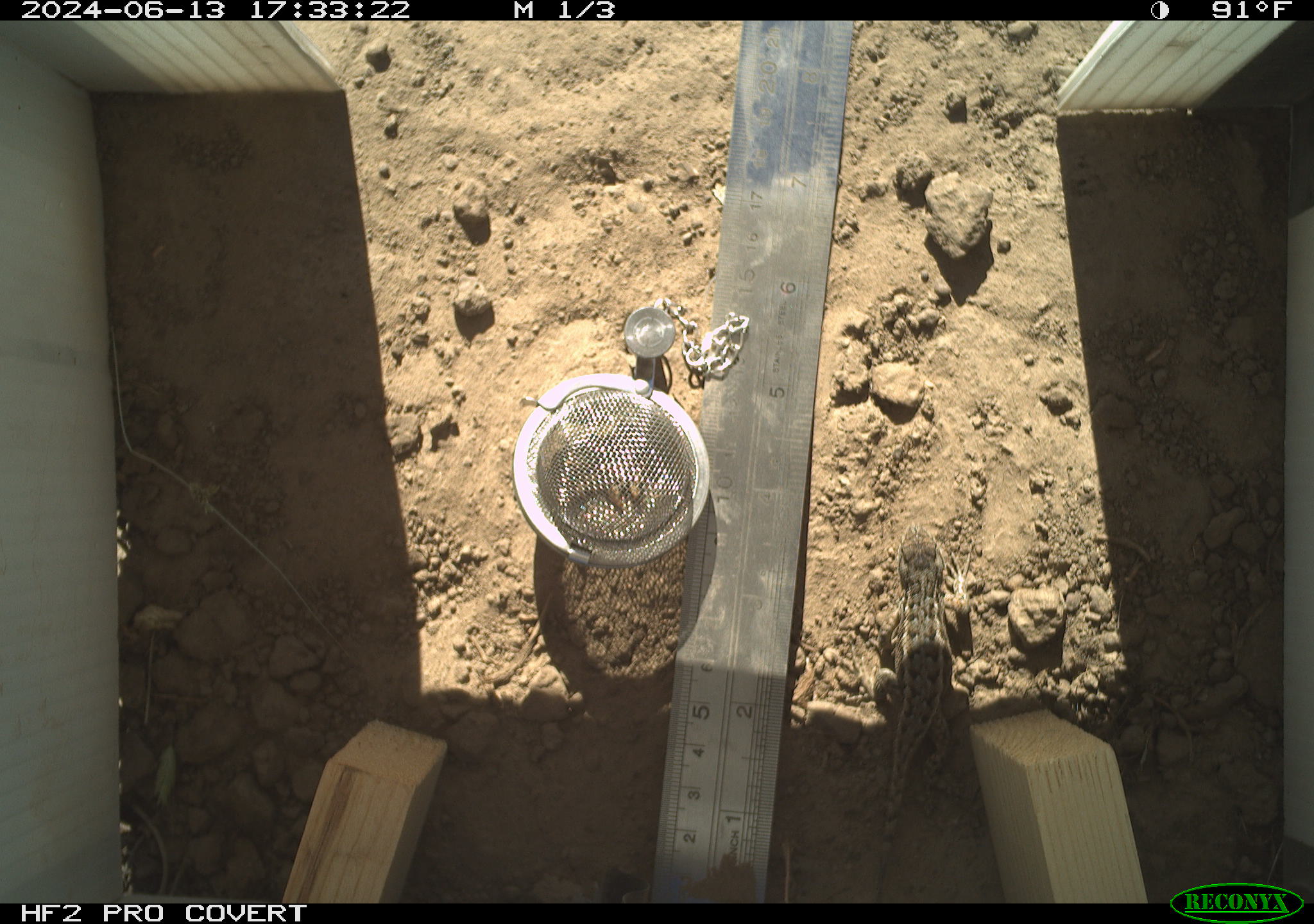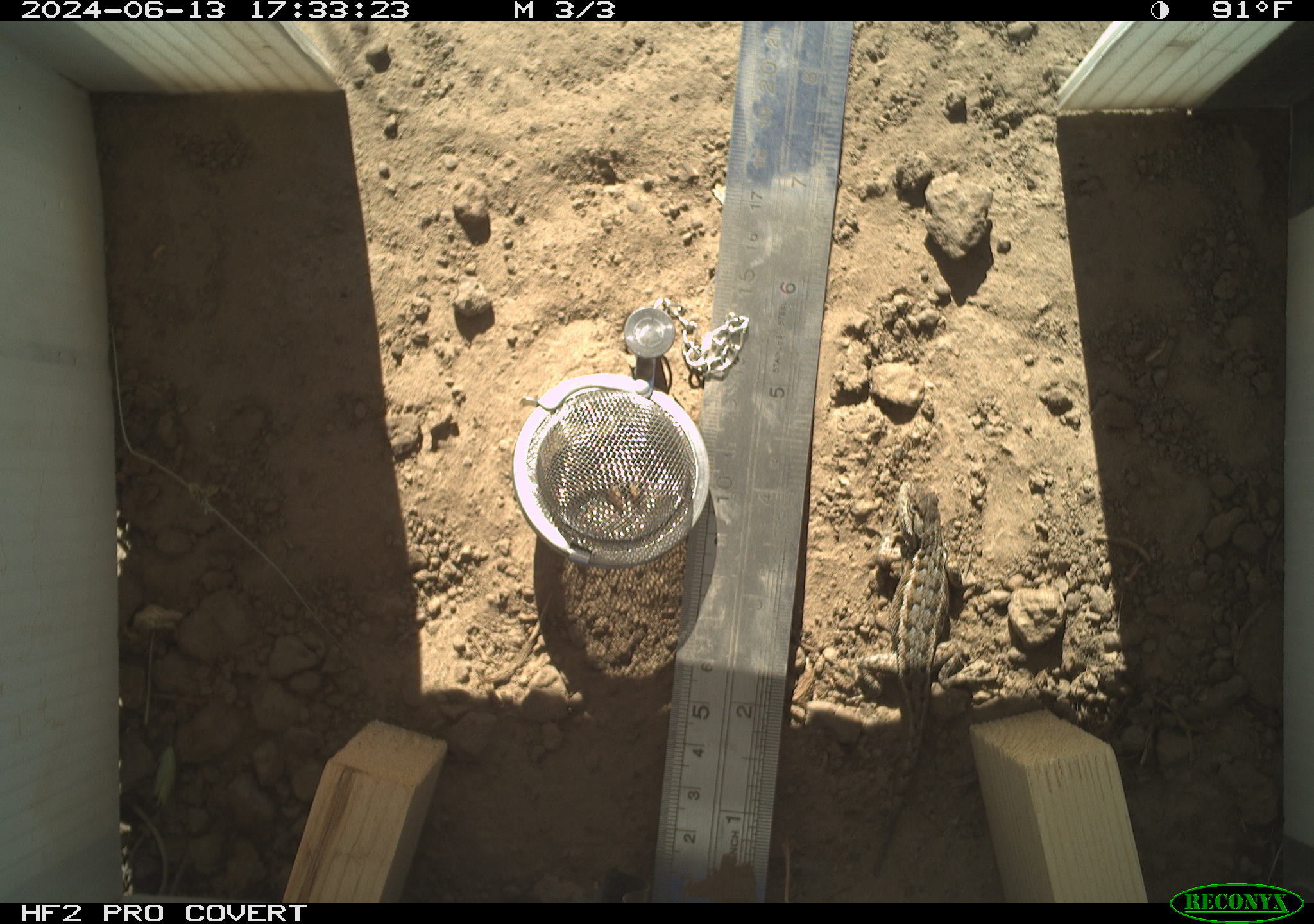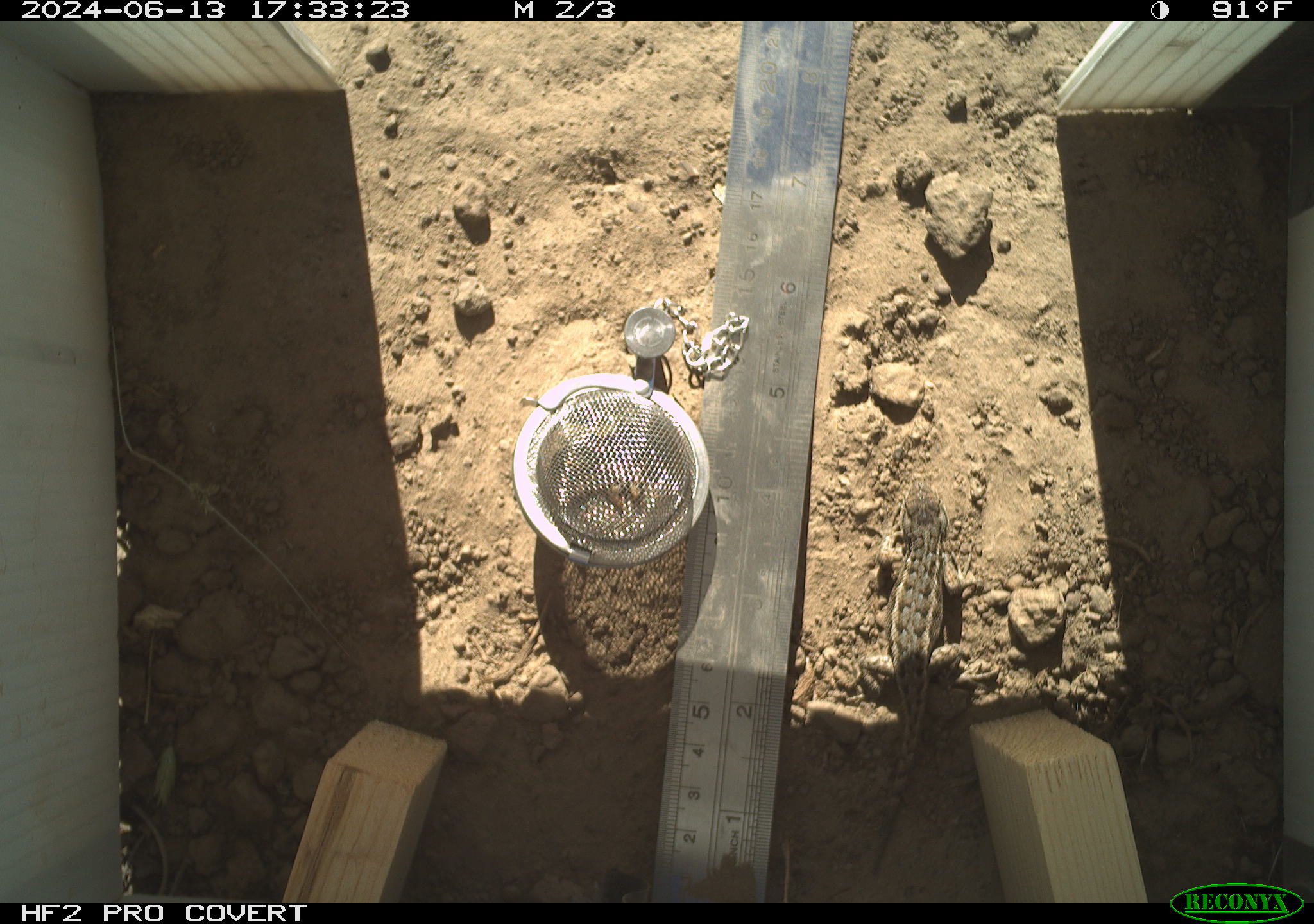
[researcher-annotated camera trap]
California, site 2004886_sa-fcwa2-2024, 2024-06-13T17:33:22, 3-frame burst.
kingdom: Animalia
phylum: Chordata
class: Reptilia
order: Squamata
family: Phrynosomatidae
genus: Sceloporus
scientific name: Sceloporus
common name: spiny lizards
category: sceloporus species